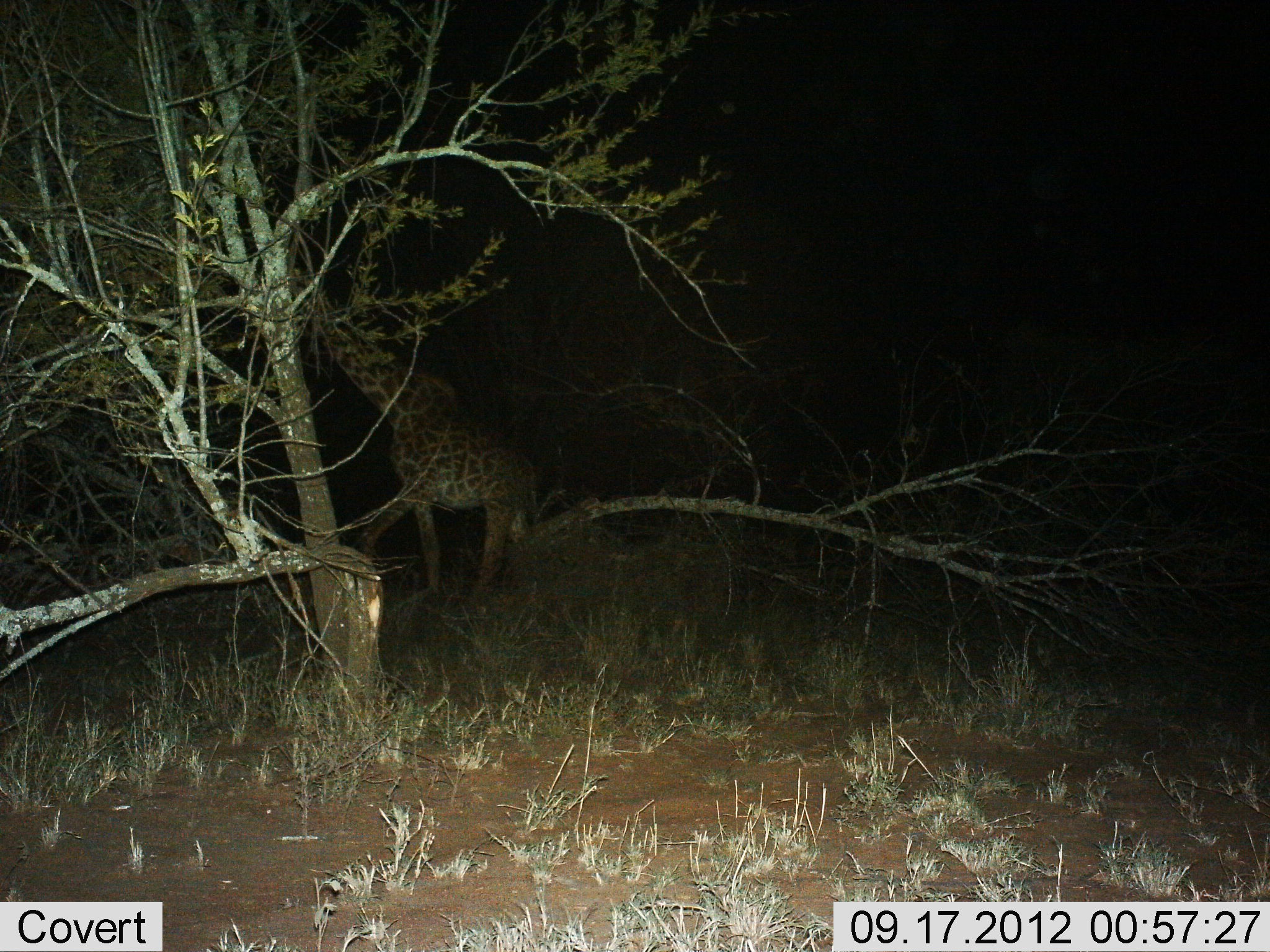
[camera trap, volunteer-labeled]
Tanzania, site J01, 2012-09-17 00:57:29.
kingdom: Animalia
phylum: Chordata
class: Mammalia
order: Artiodactyla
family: Giraffidae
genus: Giraffa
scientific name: Giraffa camelopardalis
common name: giraffe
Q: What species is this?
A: Giraffe (Giraffa camelopardalis).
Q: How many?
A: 1.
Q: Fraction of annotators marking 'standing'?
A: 90%.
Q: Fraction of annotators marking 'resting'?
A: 10%.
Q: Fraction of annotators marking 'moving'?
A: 0%.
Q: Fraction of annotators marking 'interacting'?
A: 0%.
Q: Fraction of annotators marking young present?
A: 0%.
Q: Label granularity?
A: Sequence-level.